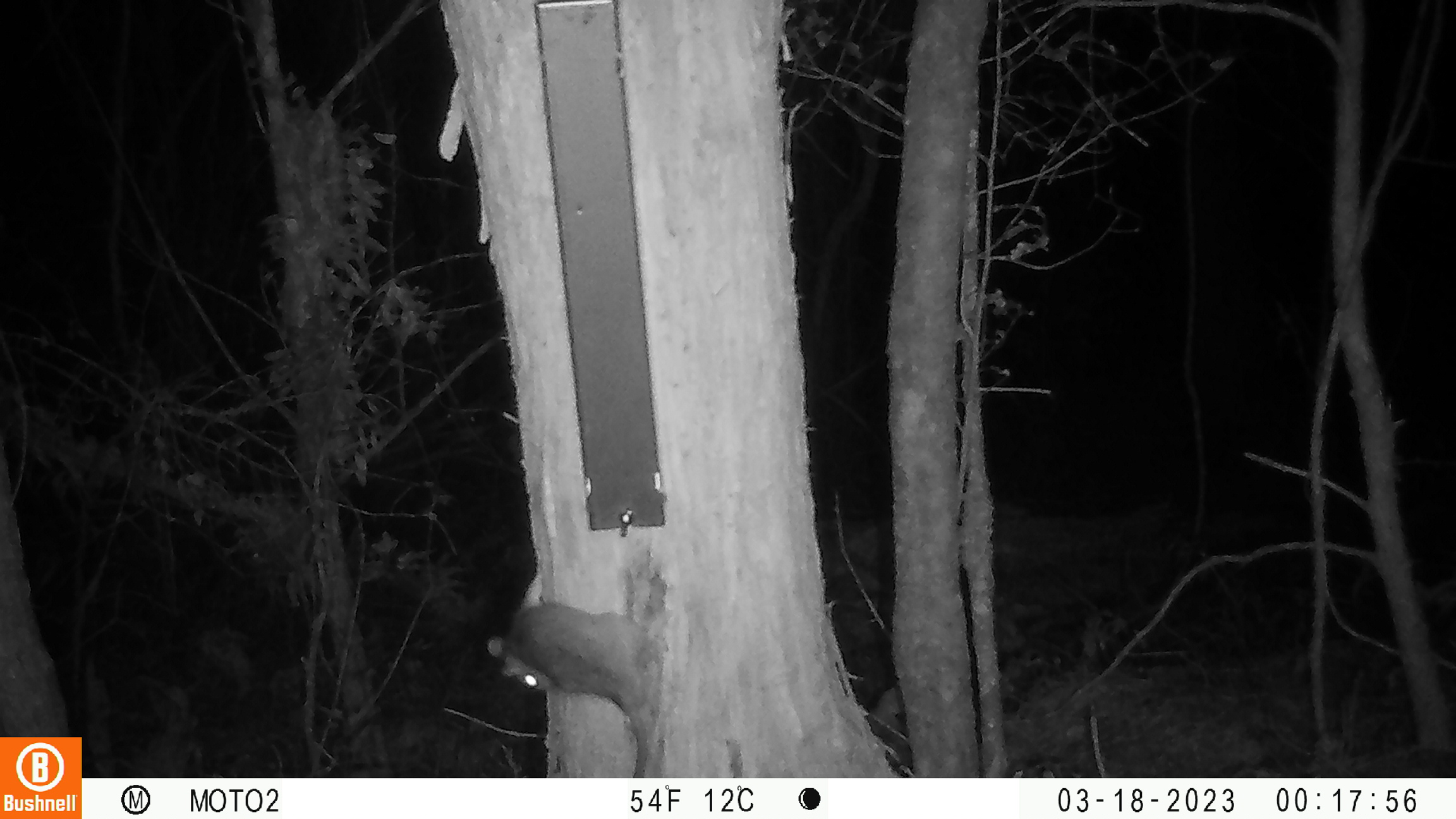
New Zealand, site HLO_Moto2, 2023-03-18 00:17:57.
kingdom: Animalia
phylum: Chordata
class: Mammalia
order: Rodentia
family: Muridae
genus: Rattus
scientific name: Rattus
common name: rat